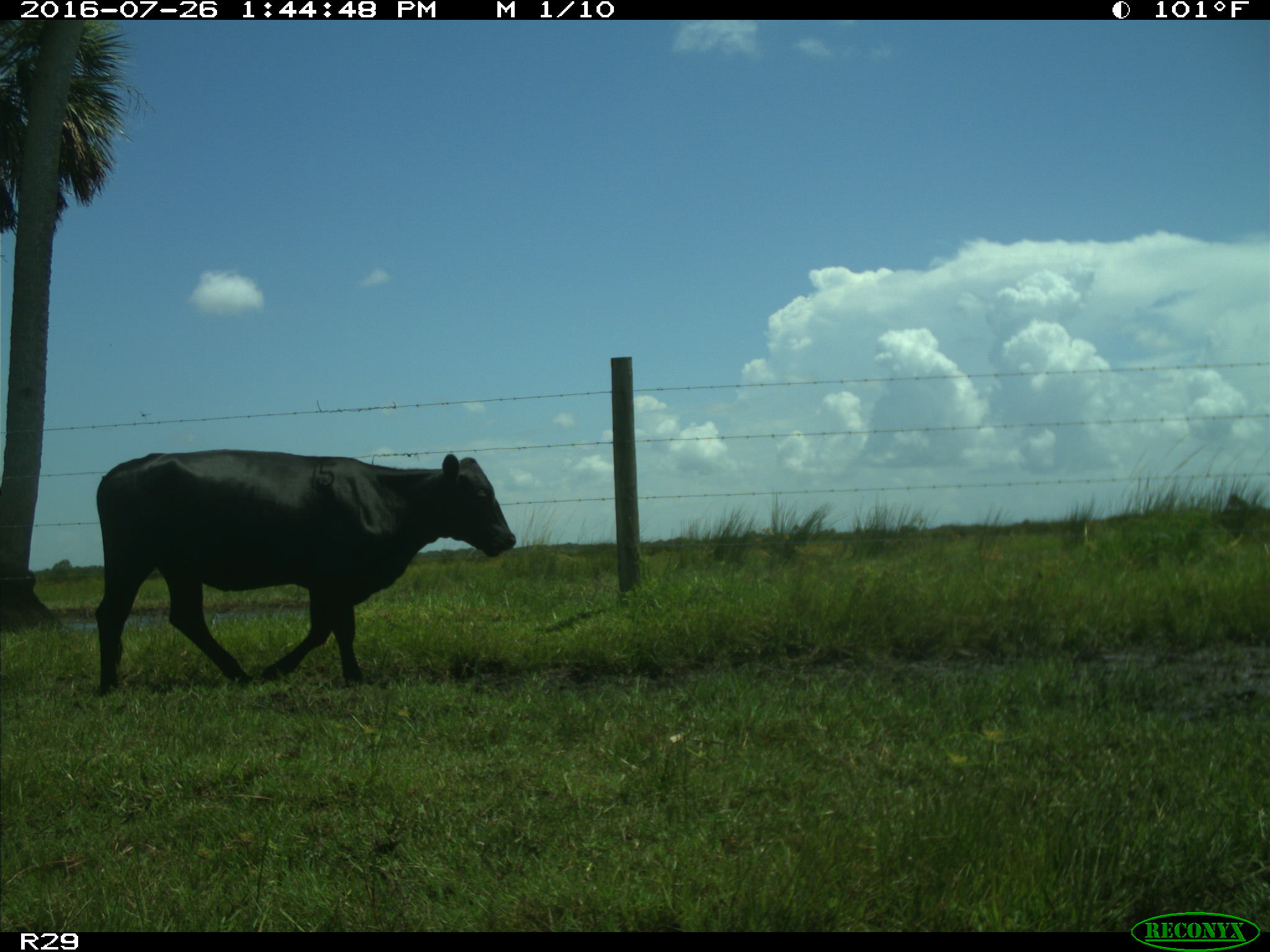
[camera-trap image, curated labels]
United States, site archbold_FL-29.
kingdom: Animalia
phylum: Chordata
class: Mammalia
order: Artiodactyla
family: Bovidae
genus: Bos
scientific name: Bos taurus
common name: domestic cow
Bos taurus (domestic cow).